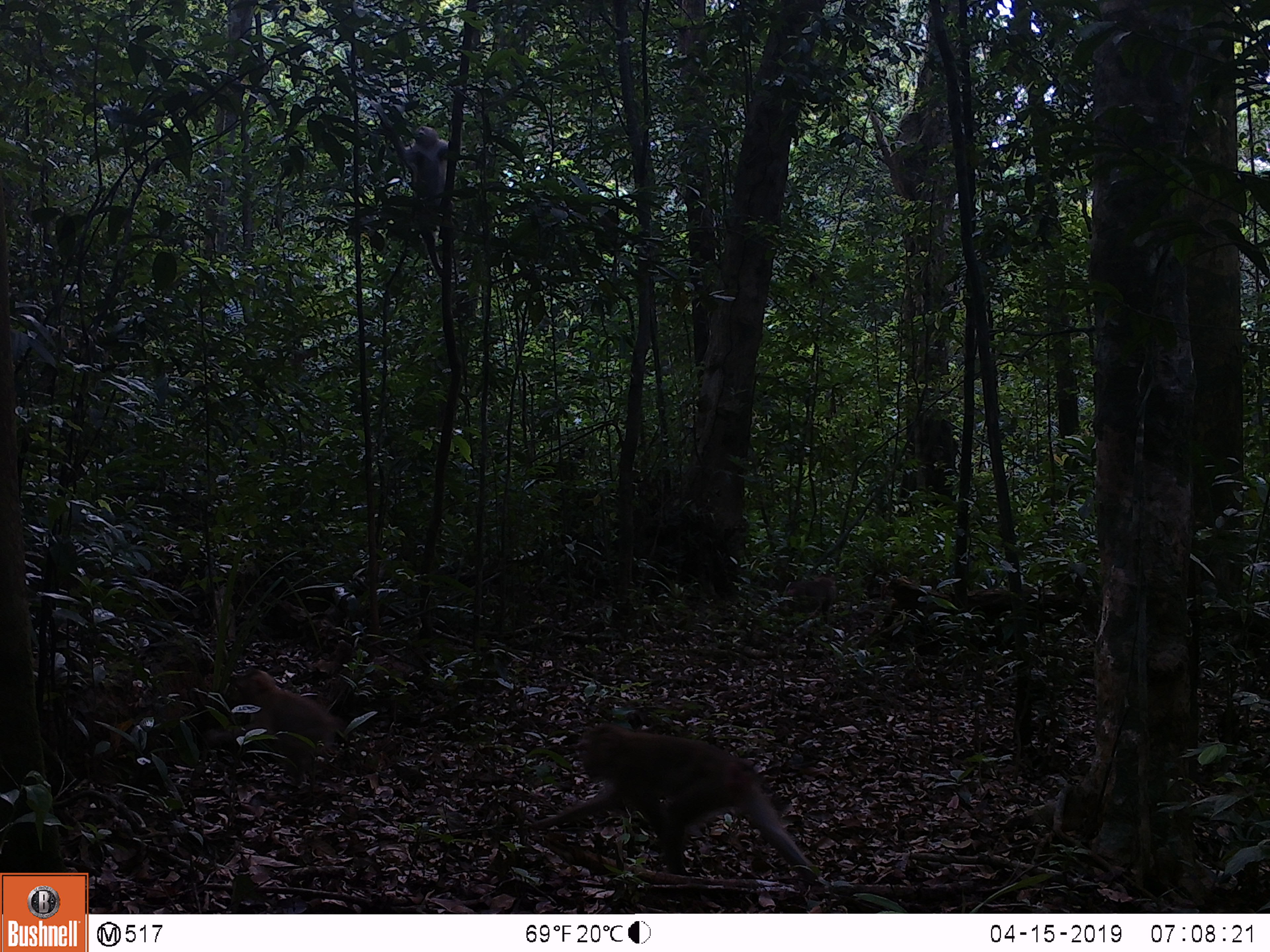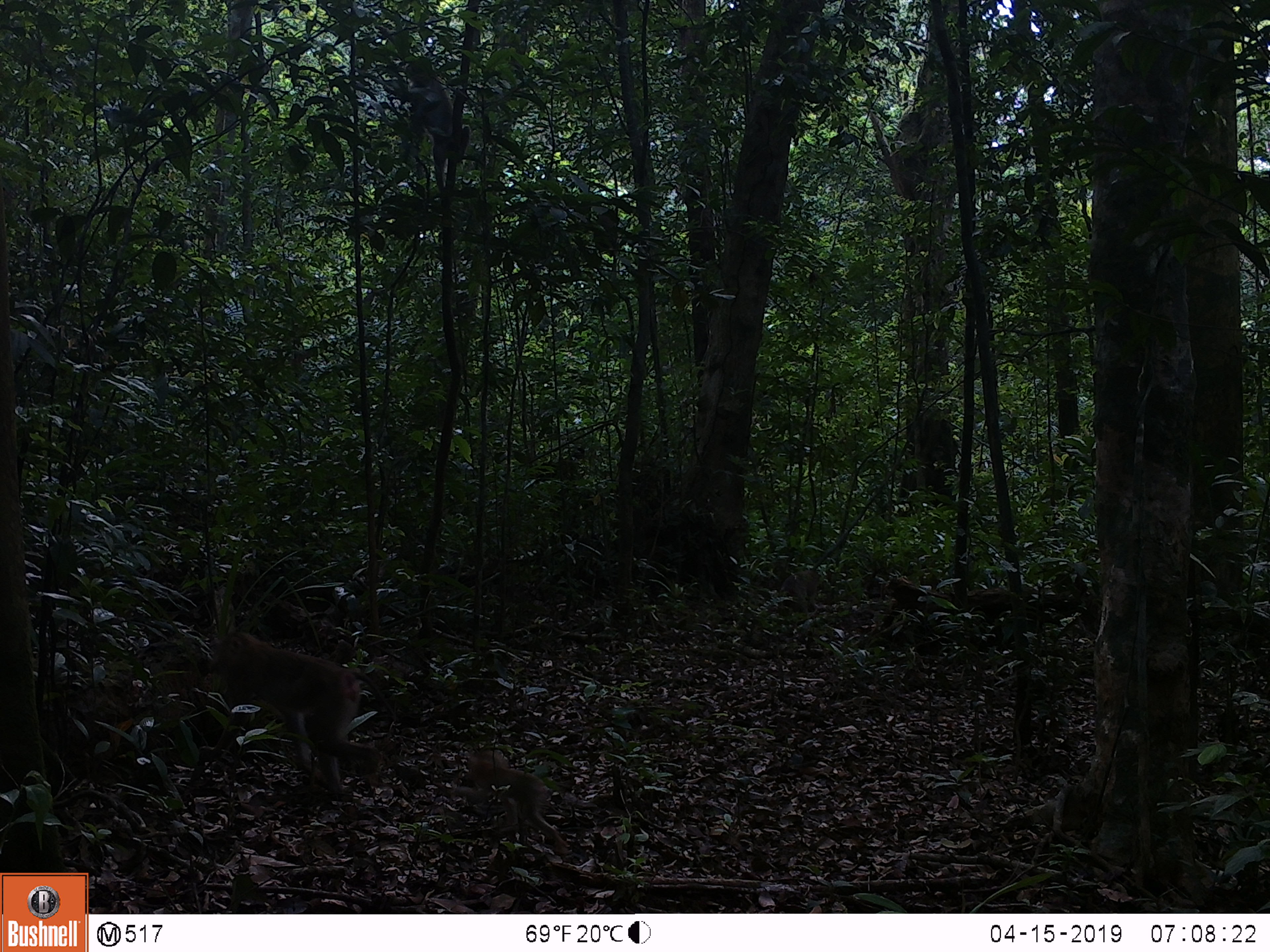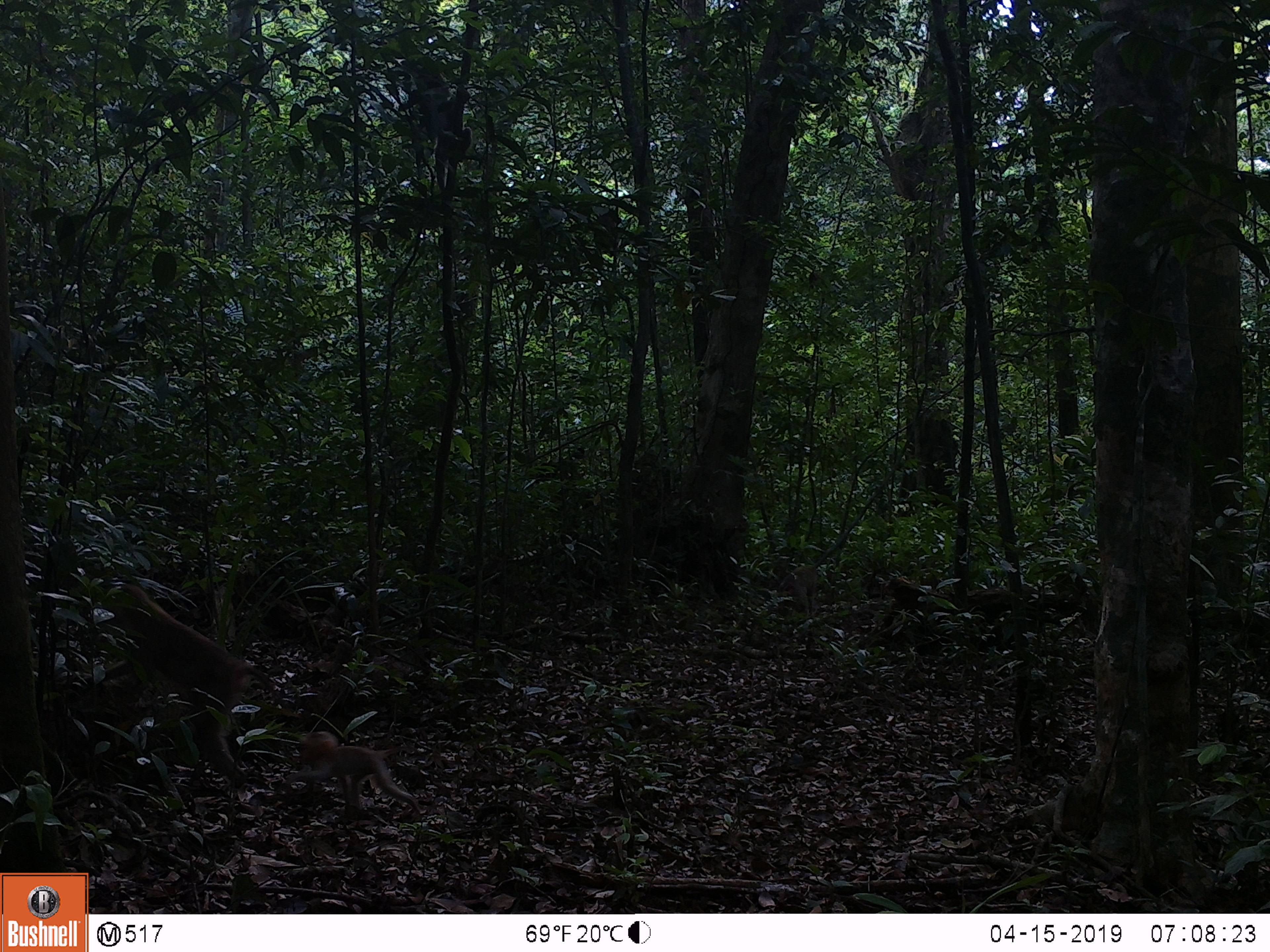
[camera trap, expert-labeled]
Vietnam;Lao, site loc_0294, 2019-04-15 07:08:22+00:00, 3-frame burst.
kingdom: Animalia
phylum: Chordata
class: Mammalia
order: Primates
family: Cercopithecidae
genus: Macaca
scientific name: Macaca nemestrina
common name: pig-tailed macaque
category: pig tailed macaque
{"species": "pig tailed macaque (pig-tailed macaque) (Macaca nemestrina)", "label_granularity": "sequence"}